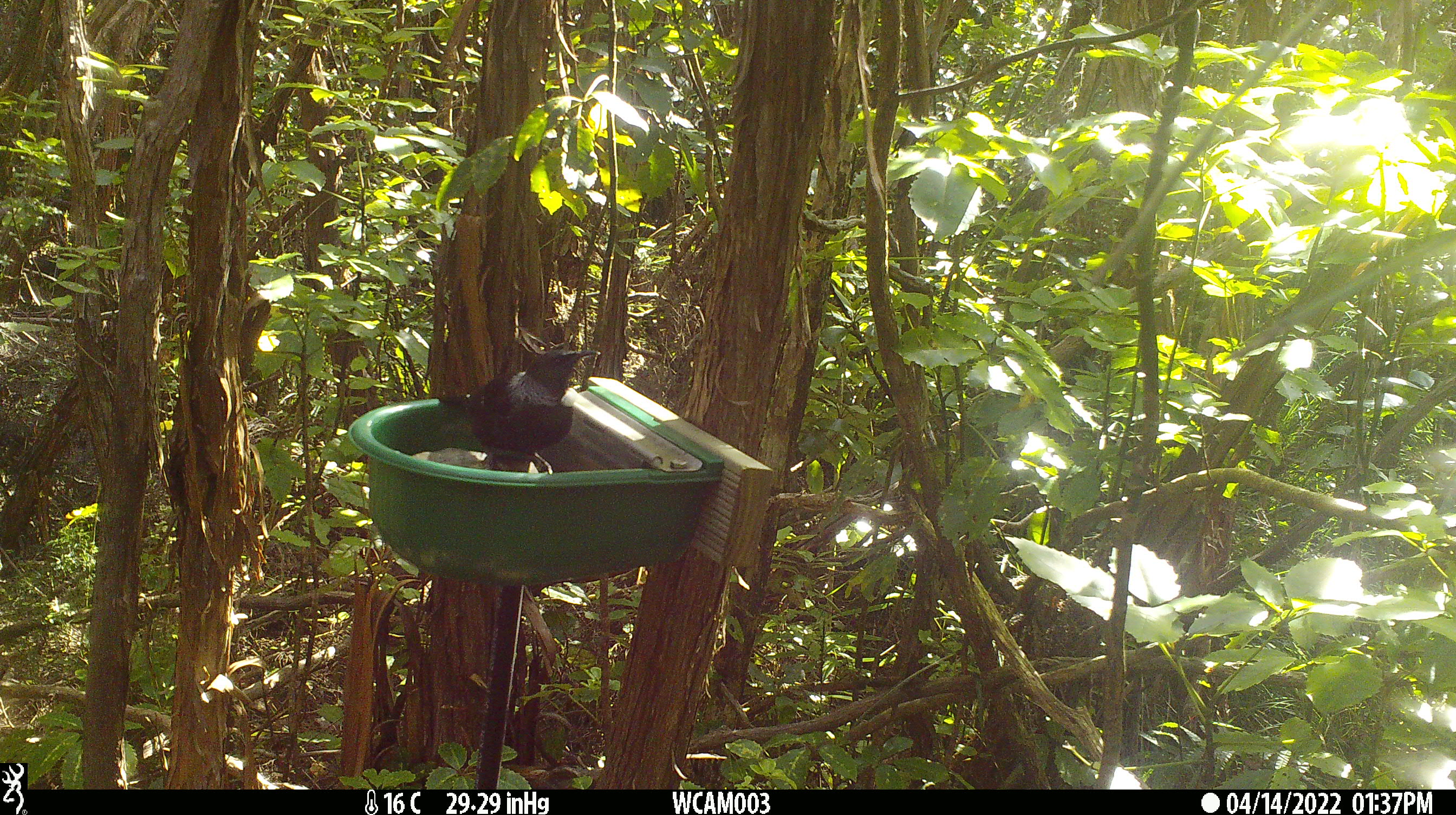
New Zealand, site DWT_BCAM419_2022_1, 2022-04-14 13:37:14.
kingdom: Animalia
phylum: Chordata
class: Aves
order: Passeriformes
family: Meliphagidae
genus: Prosthemadera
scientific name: Prosthemadera novaeseelandiae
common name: tui